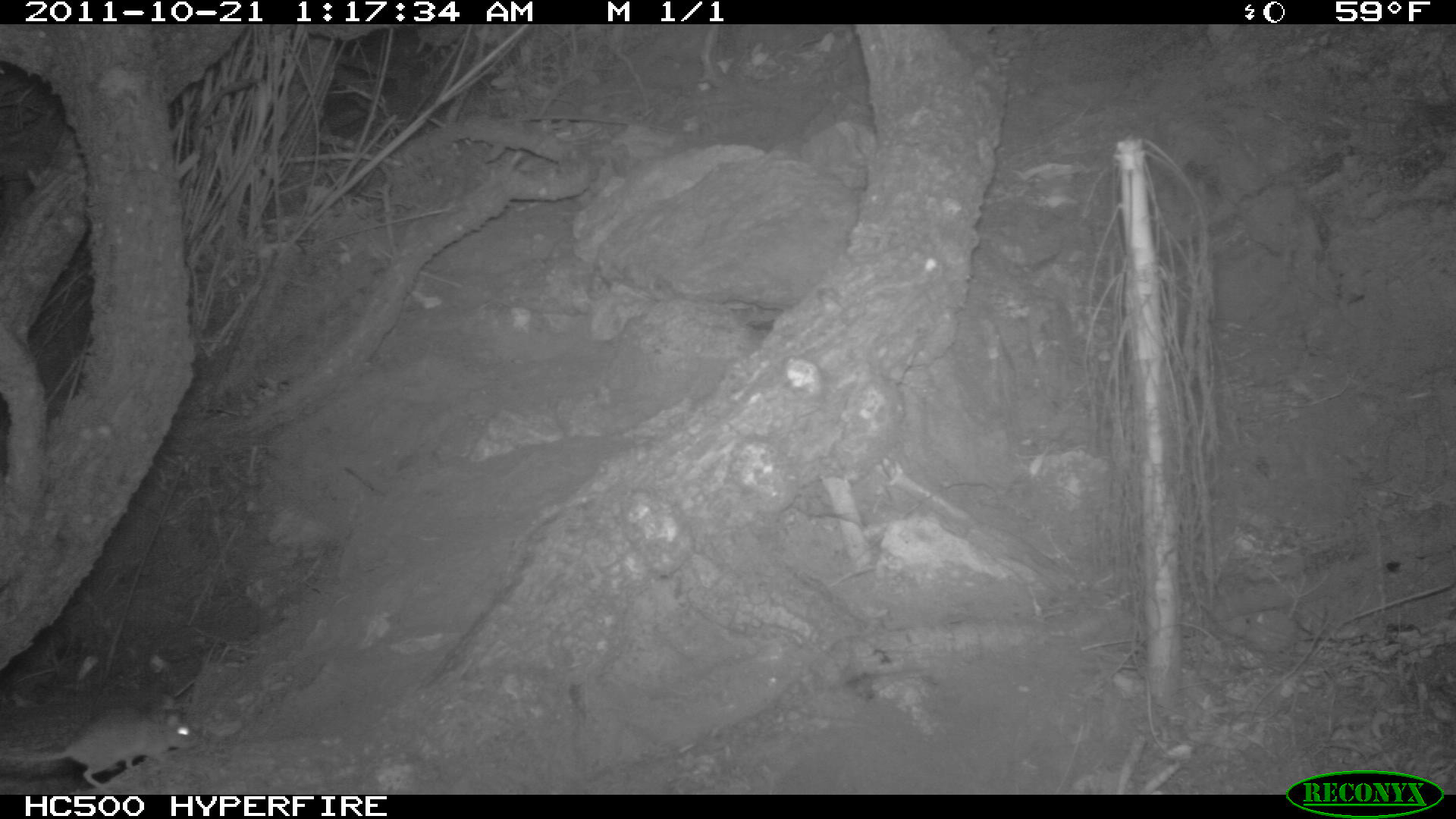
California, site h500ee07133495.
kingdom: Animalia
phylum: Chordata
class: Mammalia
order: Rodentia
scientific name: Rodentia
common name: rodent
Rodent (Rodentia).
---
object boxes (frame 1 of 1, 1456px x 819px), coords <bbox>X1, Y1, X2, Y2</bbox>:
rodent: <bbox>0, 708, 197, 789</bbox>